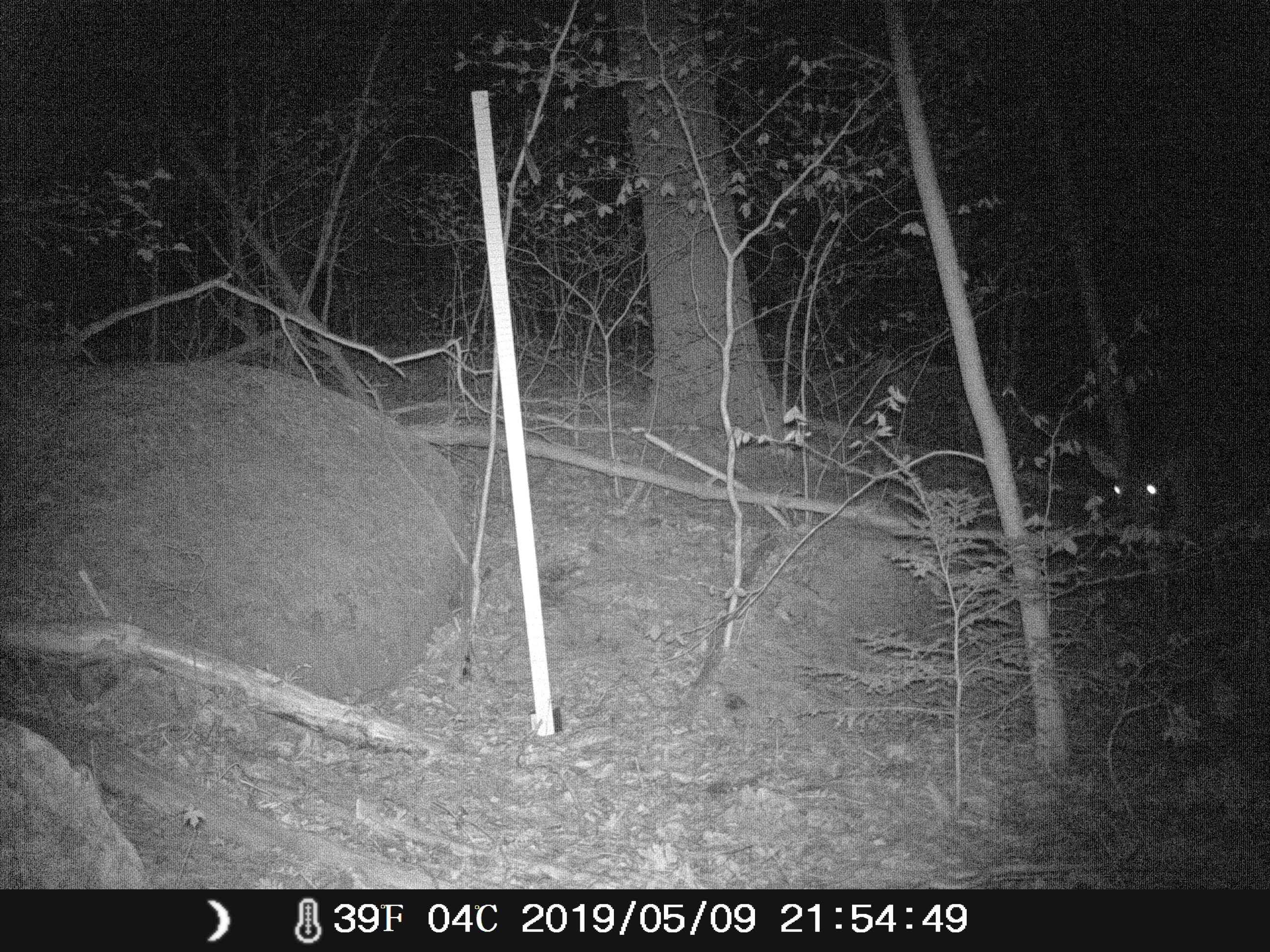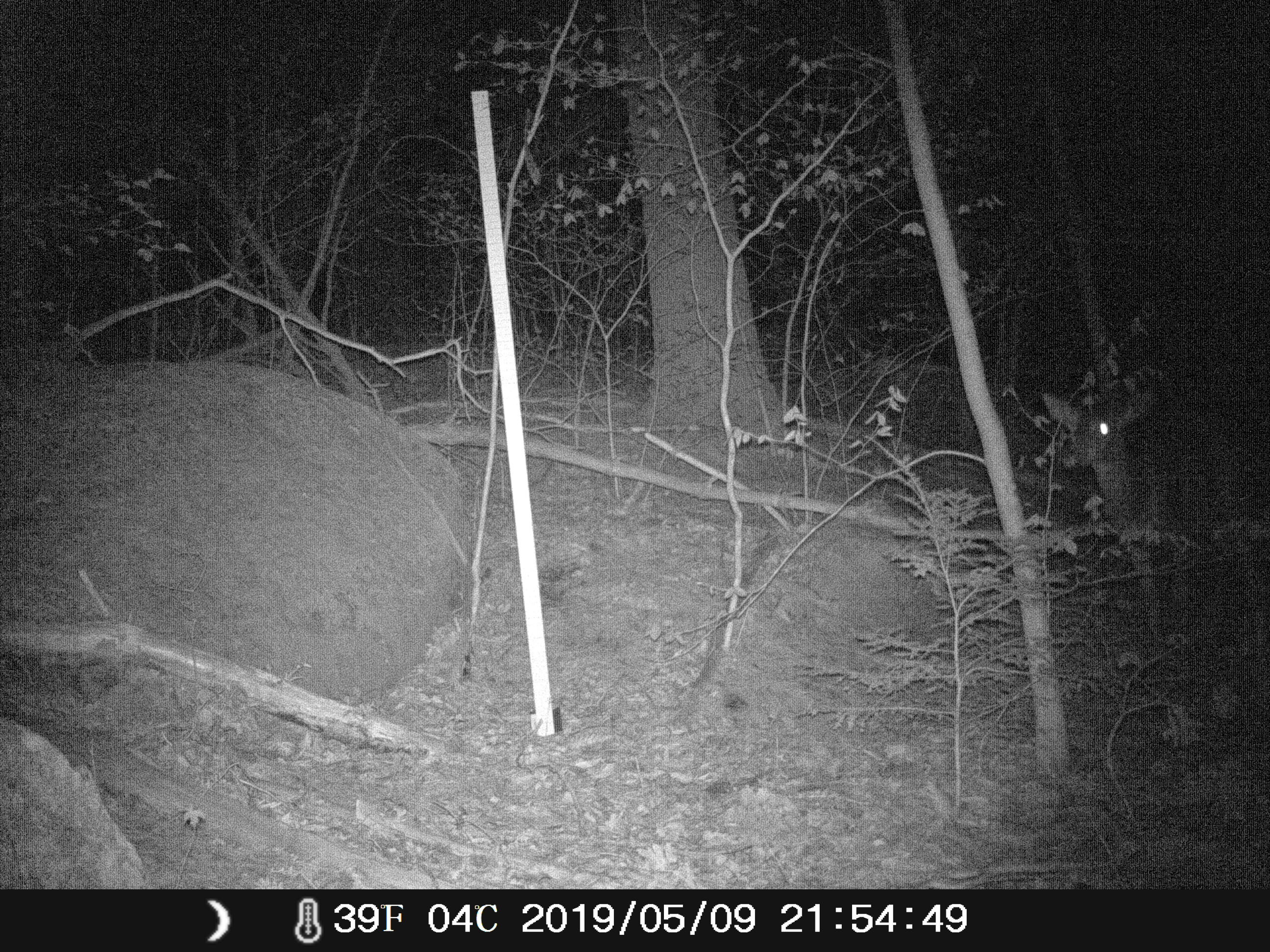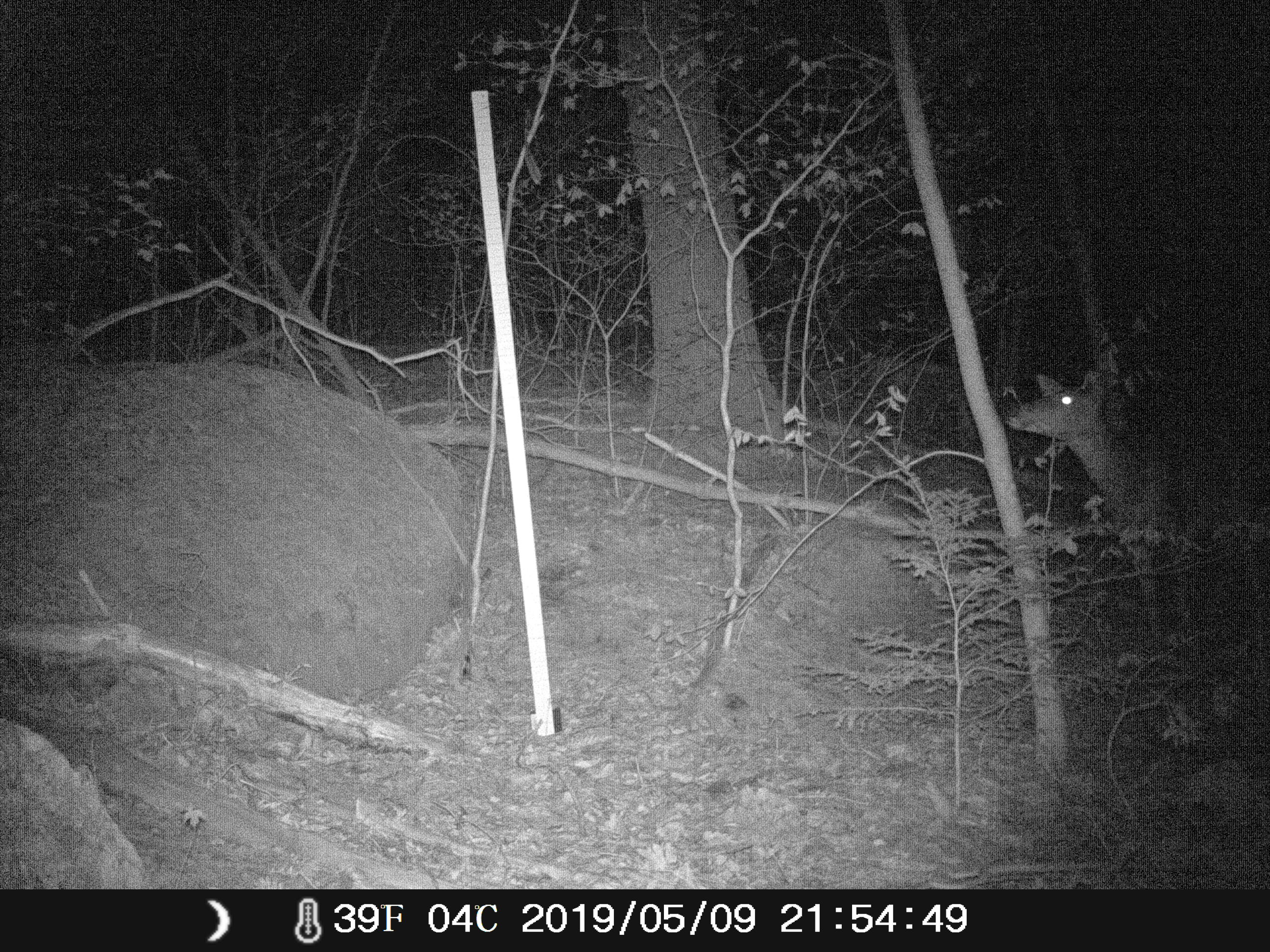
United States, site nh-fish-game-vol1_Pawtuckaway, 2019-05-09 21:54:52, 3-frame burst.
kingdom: Animalia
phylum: Chordata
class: Mammalia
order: Artiodactyla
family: Cervidae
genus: Odocoileus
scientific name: Odocoileus virginianus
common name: white-tailed deer